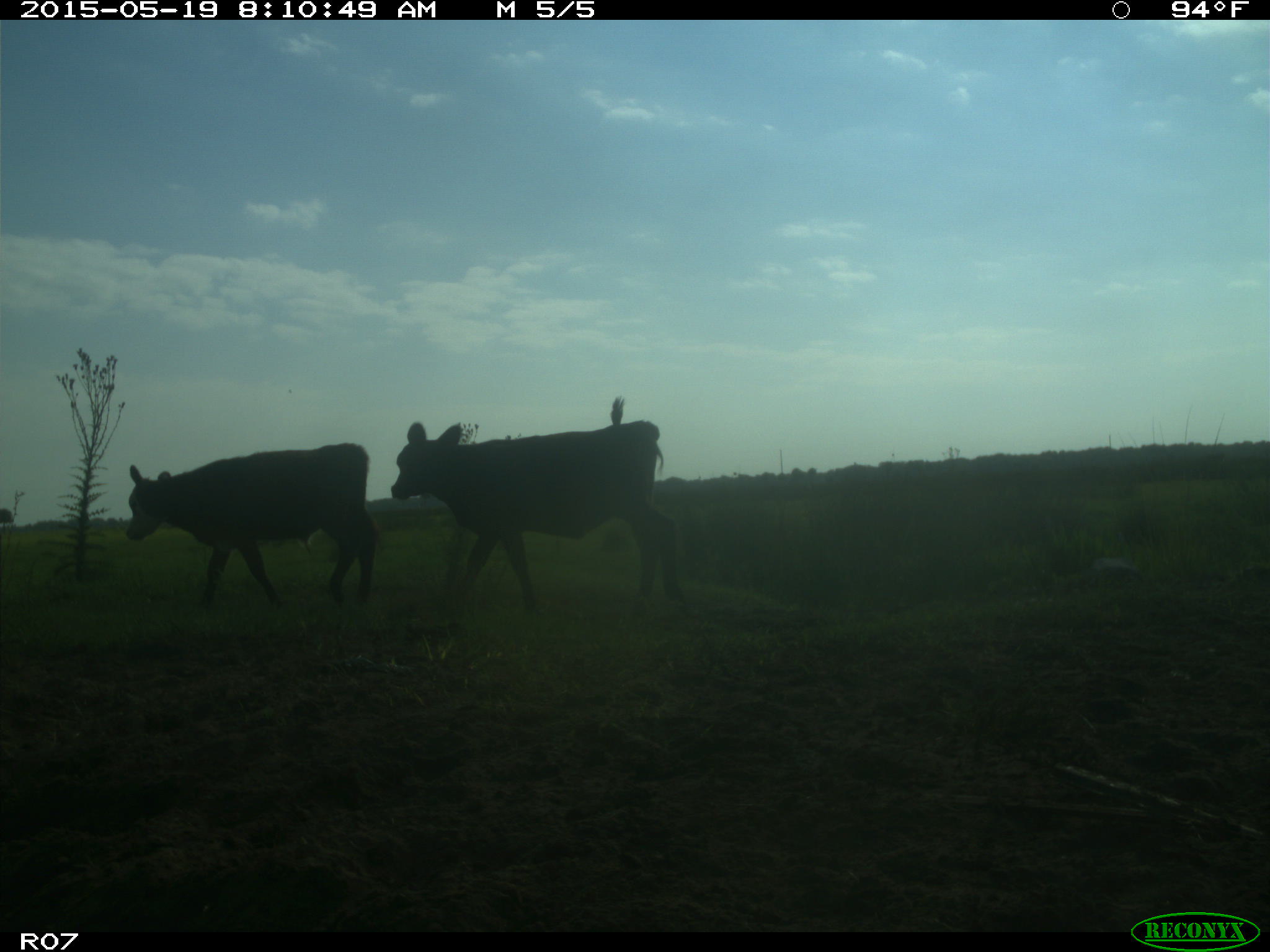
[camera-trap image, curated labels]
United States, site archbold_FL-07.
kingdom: Animalia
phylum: Chordata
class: Mammalia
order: Artiodactyla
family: Bovidae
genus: Bos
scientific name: Bos taurus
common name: domestic cow